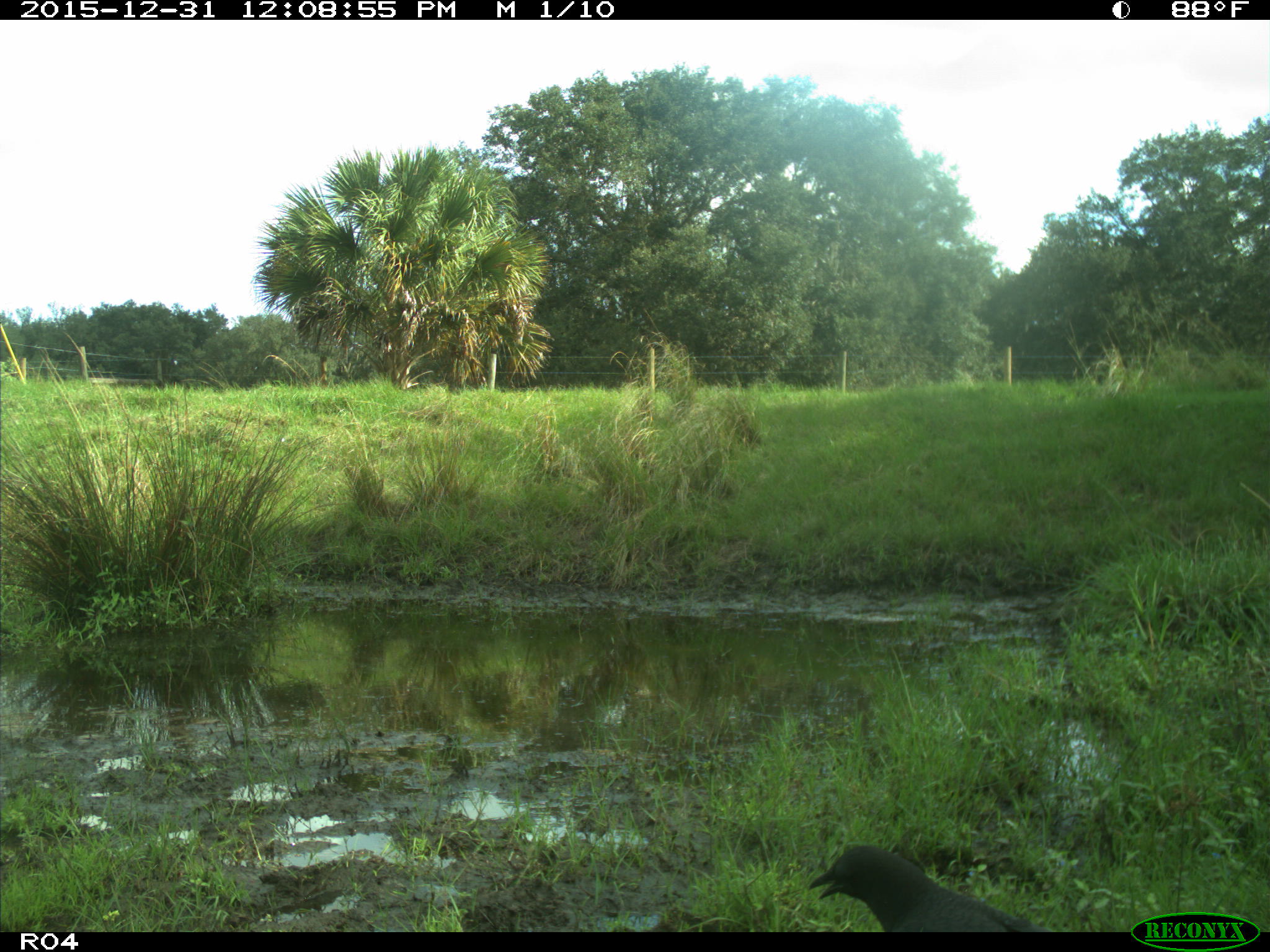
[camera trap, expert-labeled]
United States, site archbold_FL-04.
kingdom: Animalia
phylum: Chordata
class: Aves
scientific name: Aves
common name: birds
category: unidentified bird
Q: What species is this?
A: Unidentified bird (birds) (Aves).